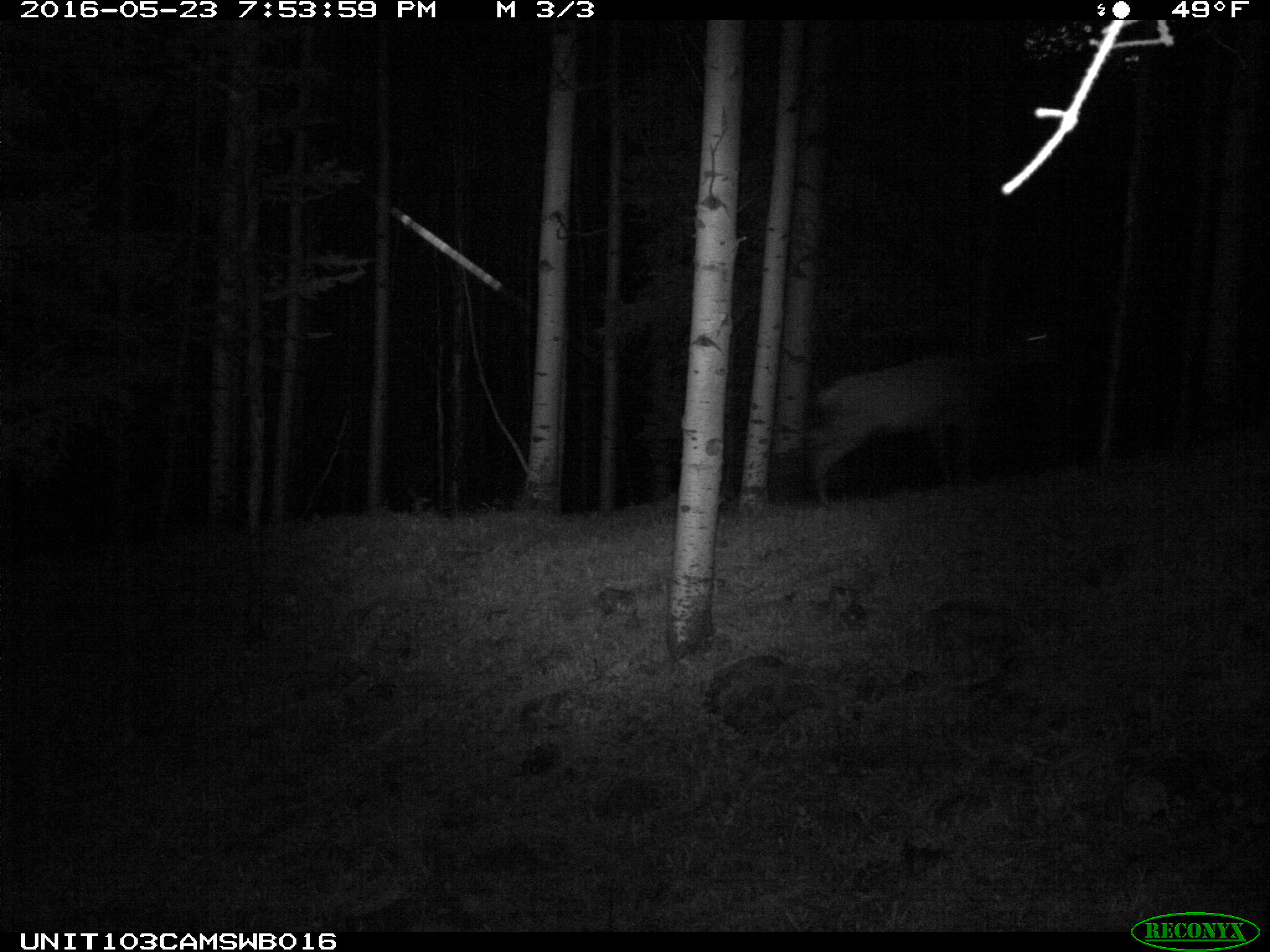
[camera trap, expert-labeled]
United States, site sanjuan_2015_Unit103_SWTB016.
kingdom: Animalia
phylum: Chordata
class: Mammalia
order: Artiodactyla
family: Cervidae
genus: Cervus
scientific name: Cervus elaphus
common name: red deer